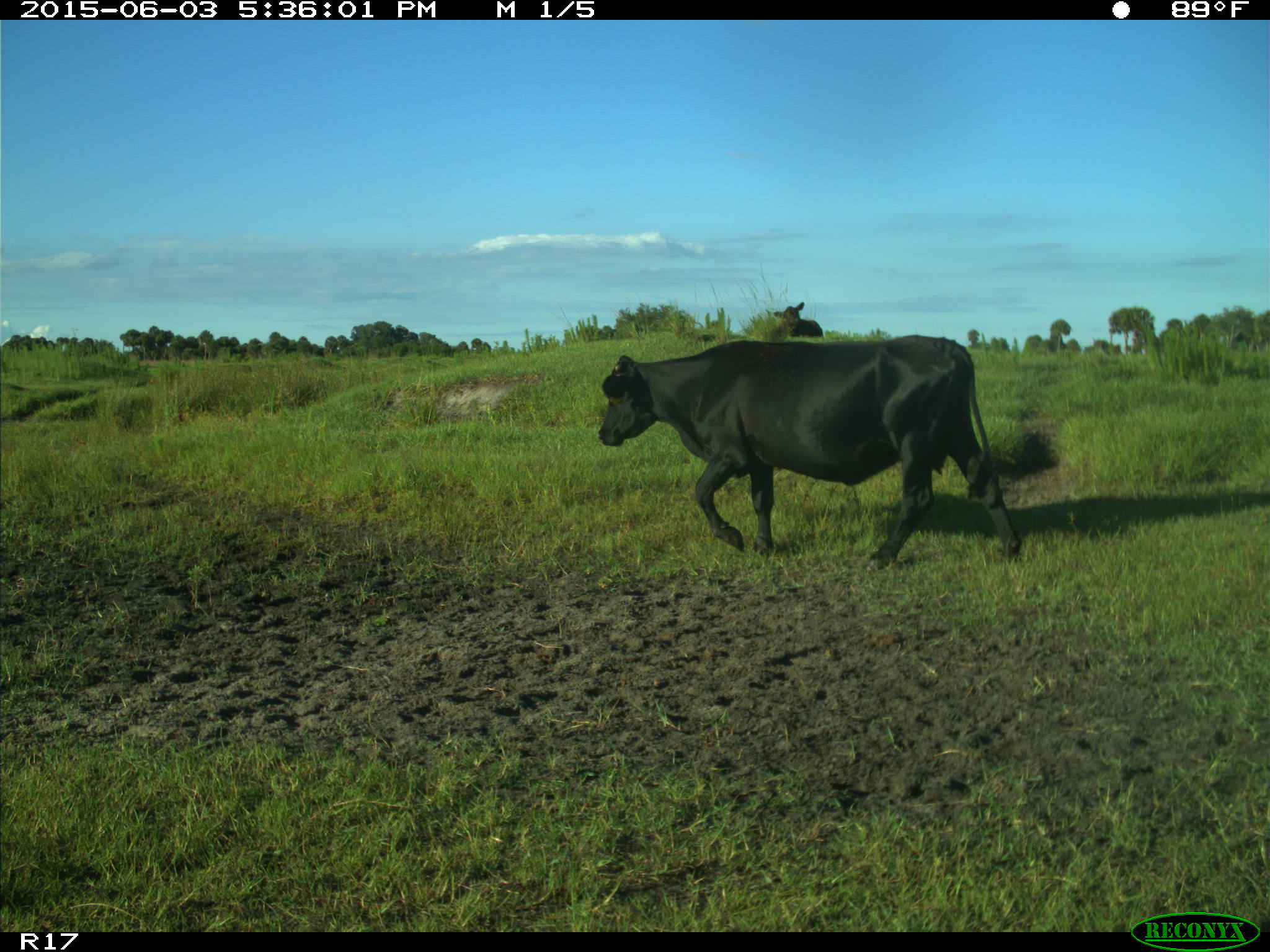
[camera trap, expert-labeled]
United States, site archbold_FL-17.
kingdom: Animalia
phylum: Chordata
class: Mammalia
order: Artiodactyla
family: Bovidae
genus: Bos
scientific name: Bos taurus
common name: domestic cow